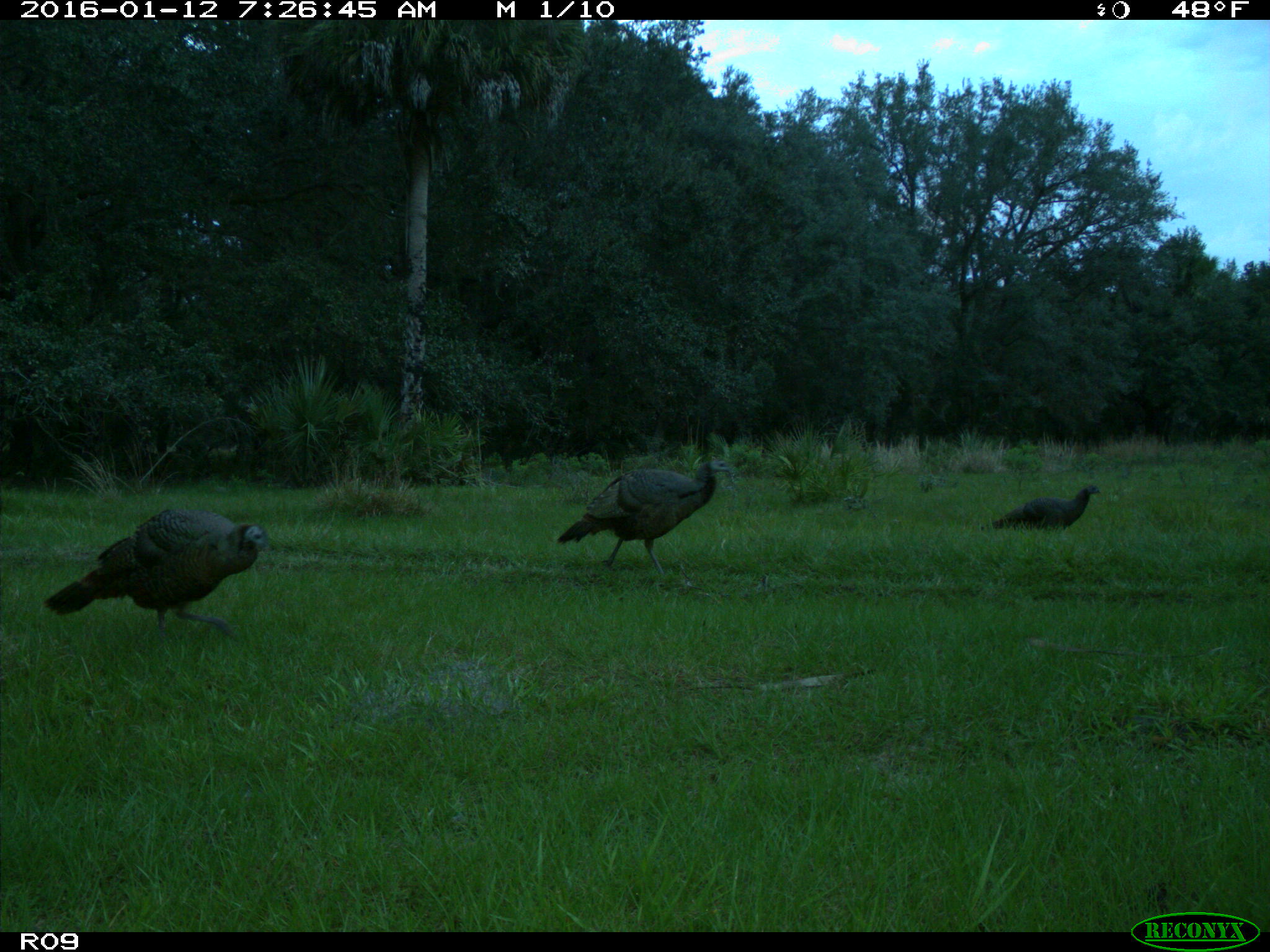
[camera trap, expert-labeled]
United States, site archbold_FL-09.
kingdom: Animalia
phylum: Chordata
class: Aves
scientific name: Aves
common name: birds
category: unidentified bird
Unidentified bird (birds) (Aves).